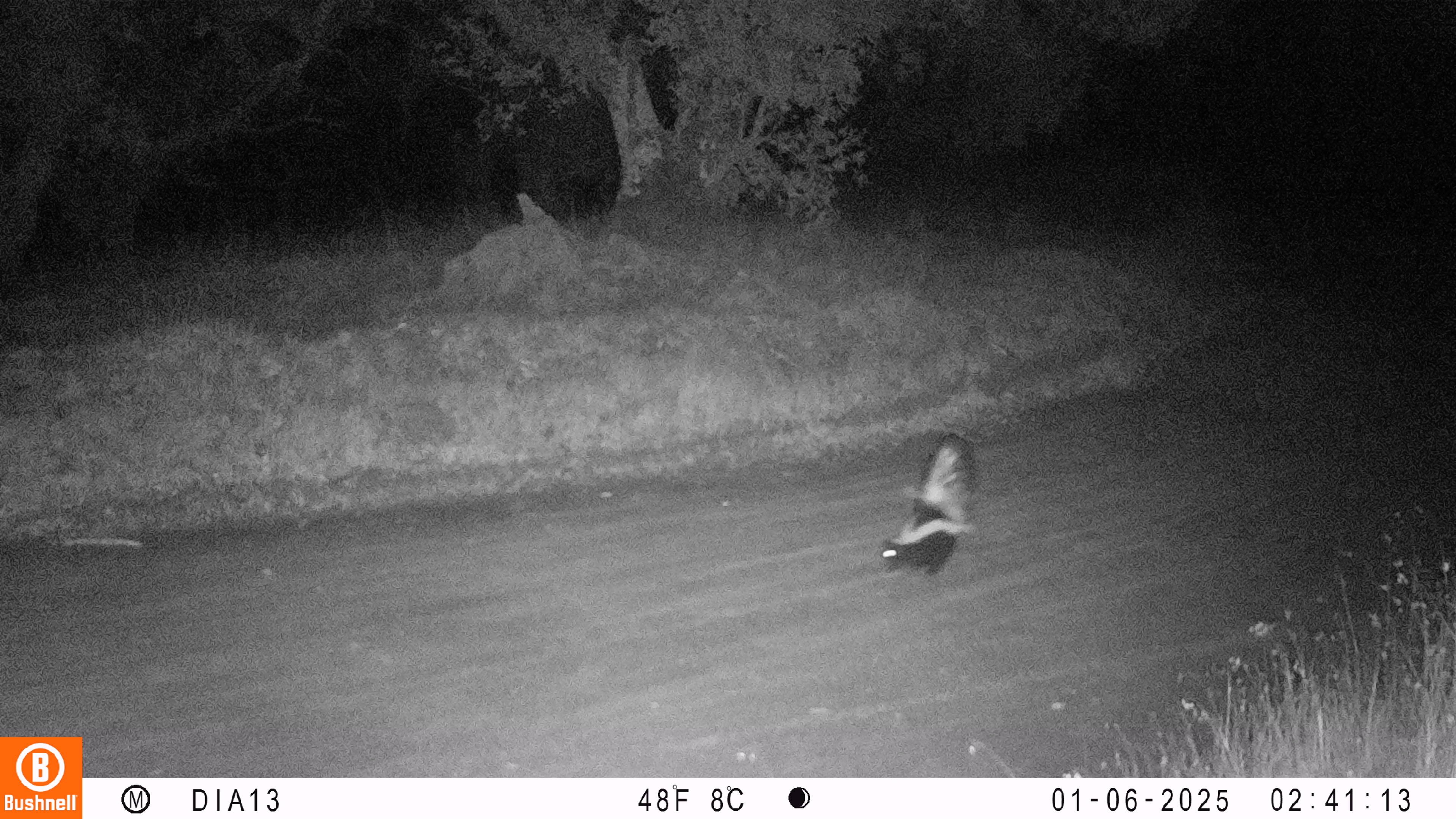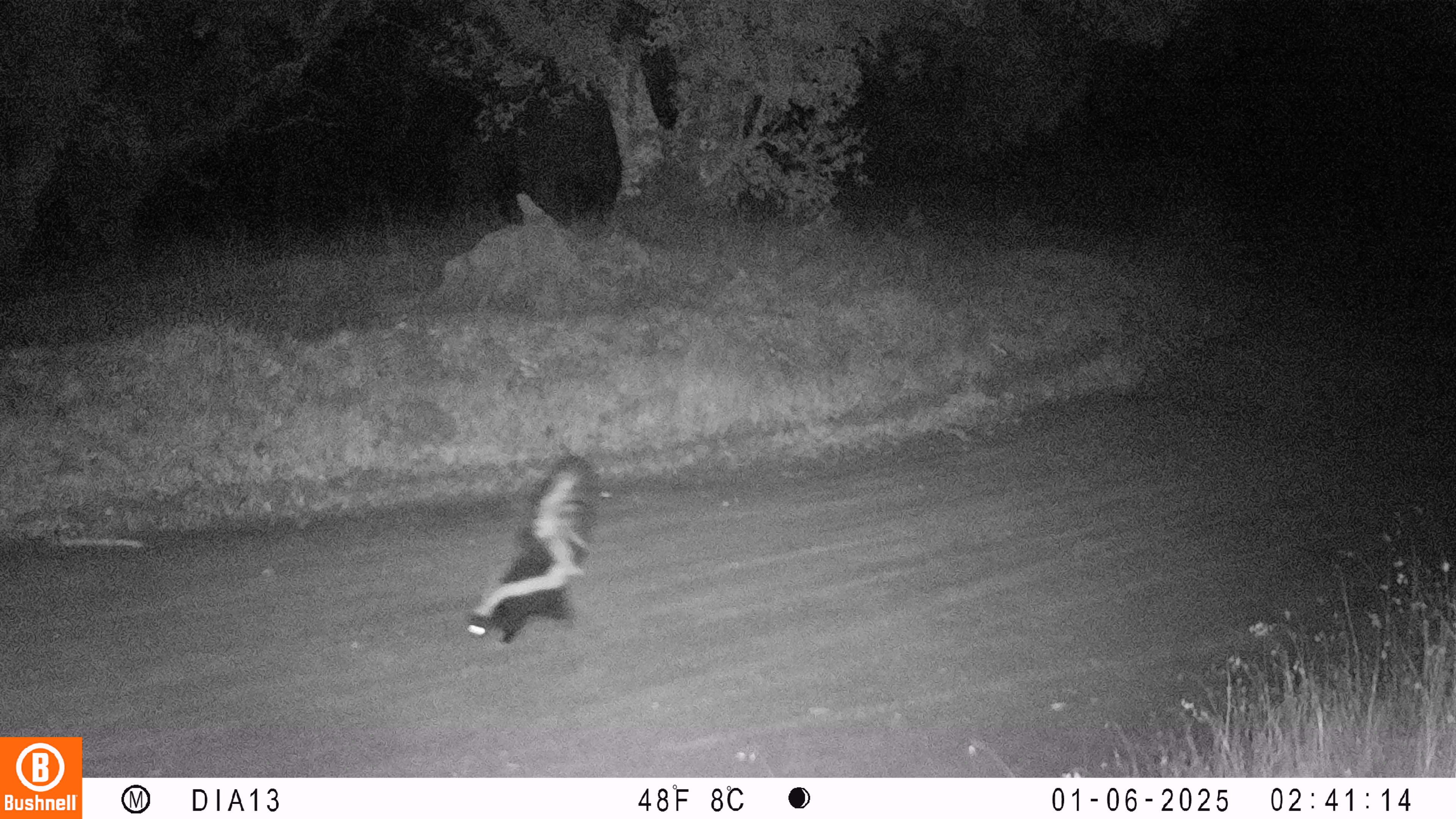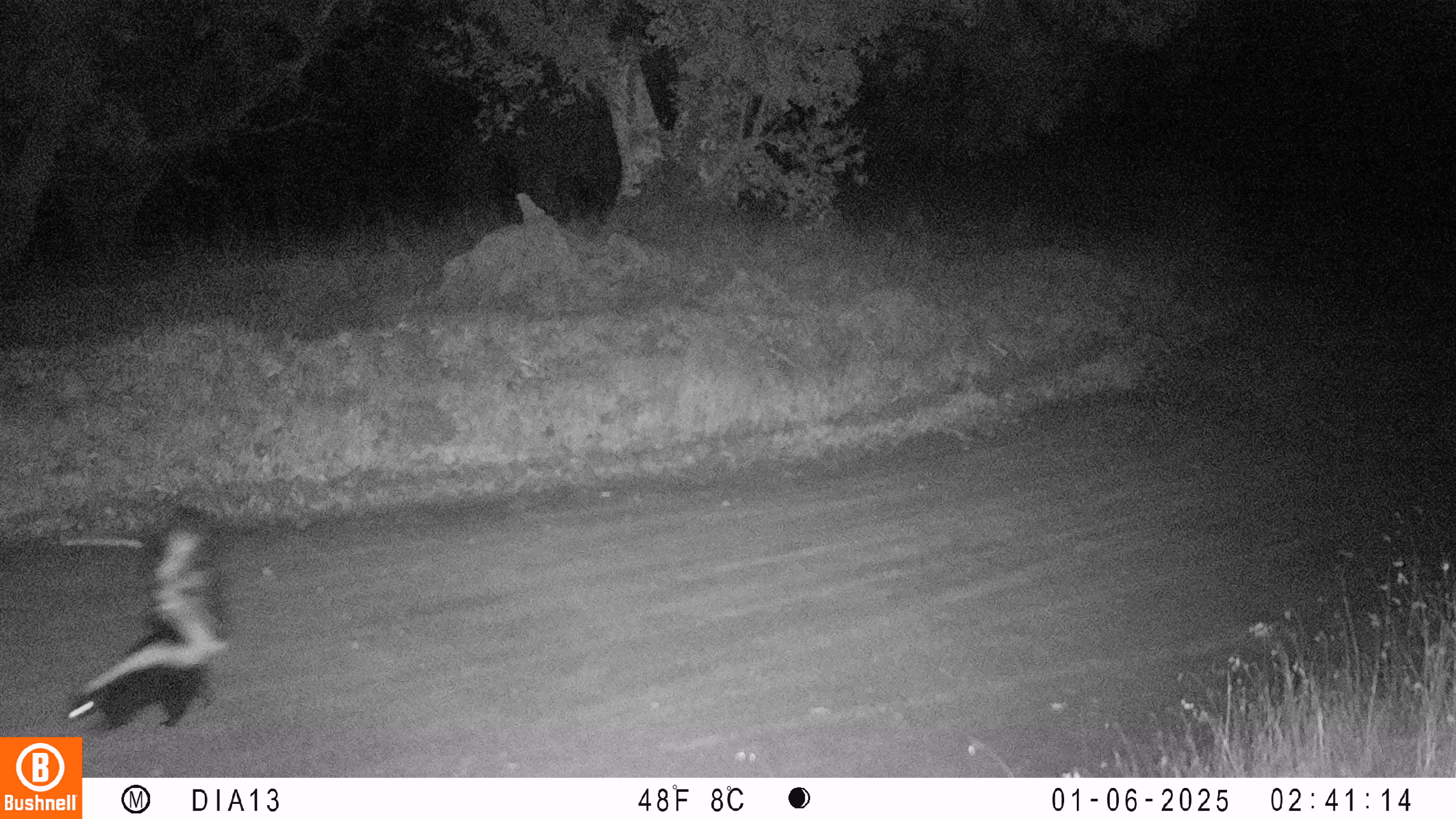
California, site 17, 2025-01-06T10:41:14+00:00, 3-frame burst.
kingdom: Animalia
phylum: Chordata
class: Mammalia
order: Carnivora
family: Mephitidae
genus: Mephitis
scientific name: Mephitis mephitis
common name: striped skunk